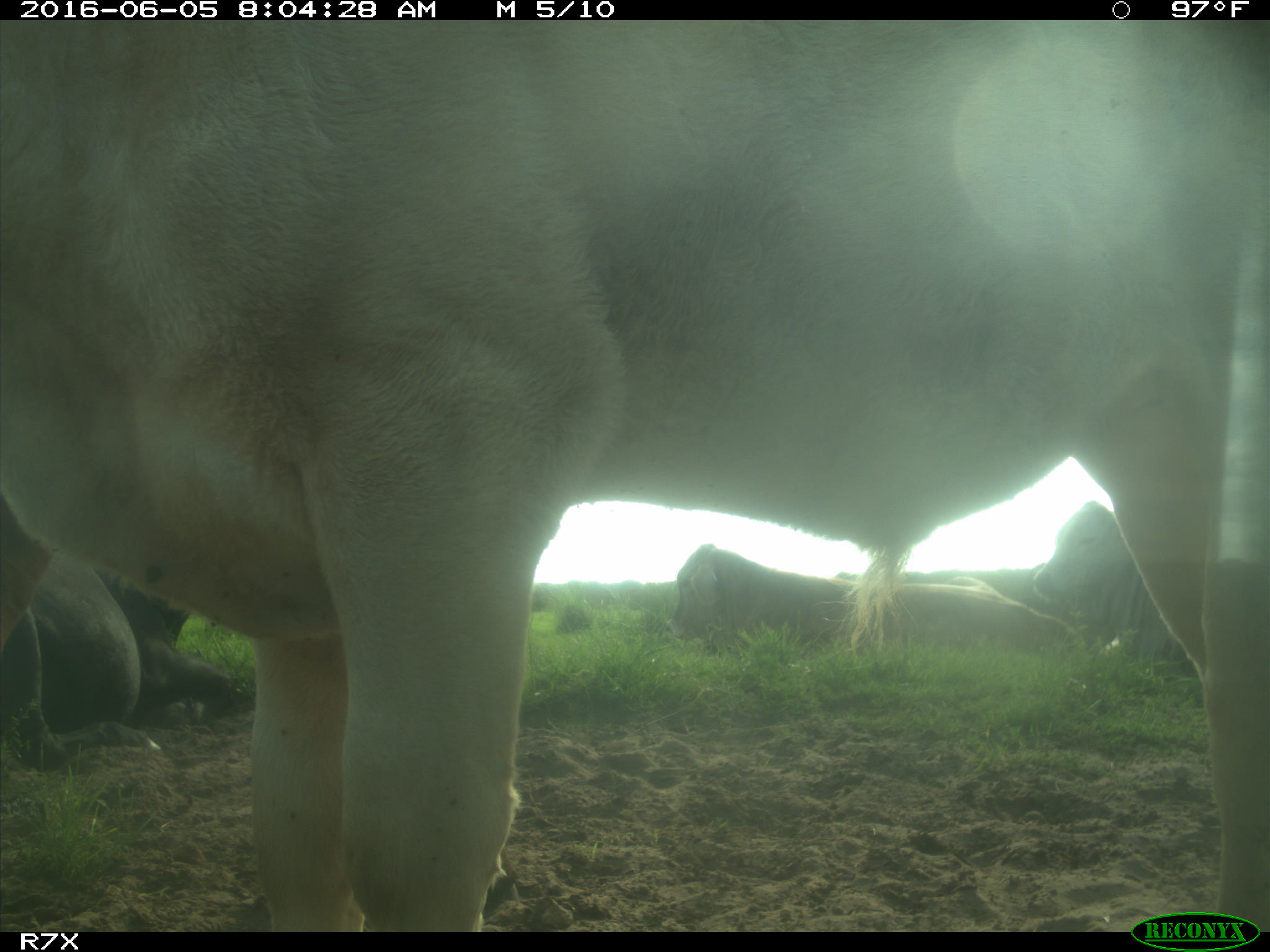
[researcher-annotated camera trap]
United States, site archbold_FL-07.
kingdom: Animalia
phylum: Chordata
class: Mammalia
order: Artiodactyla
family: Bovidae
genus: Bos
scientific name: Bos taurus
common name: domestic cow